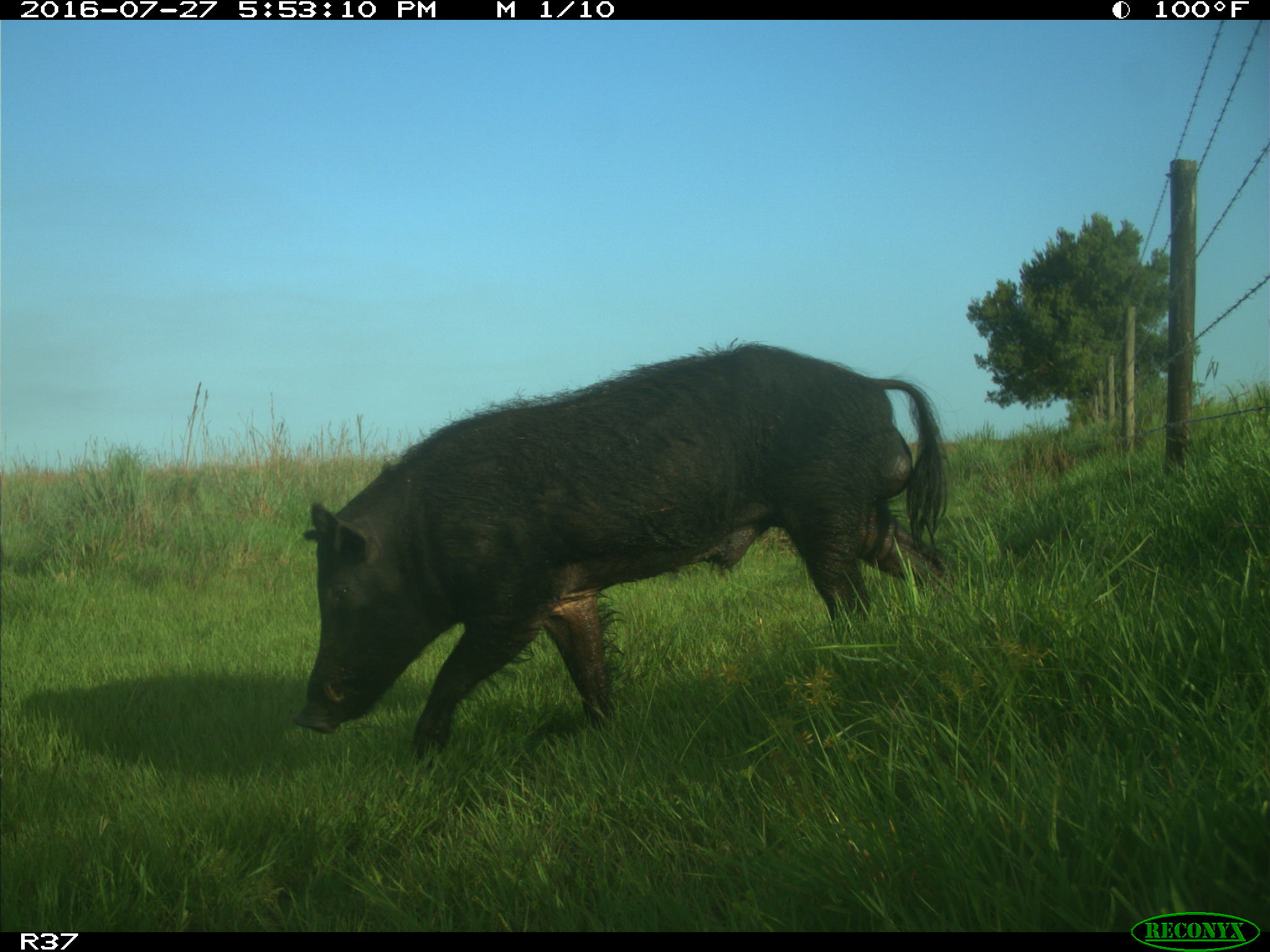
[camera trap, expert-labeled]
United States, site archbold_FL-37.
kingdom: Animalia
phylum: Chordata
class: Mammalia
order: Artiodactyla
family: Suidae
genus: Sus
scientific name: Sus scrofa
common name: wild boar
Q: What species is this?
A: Sus scrofa (wild boar).